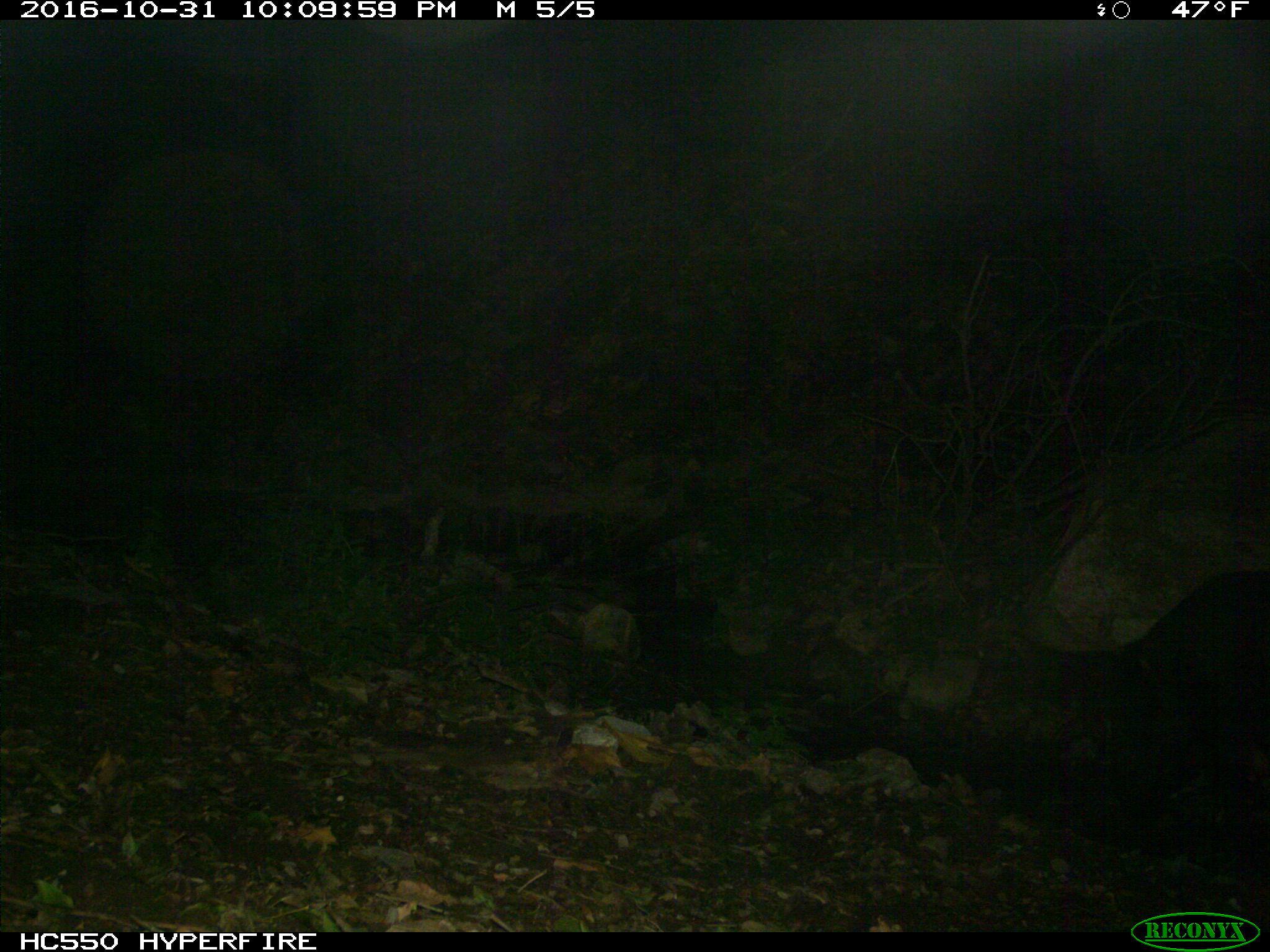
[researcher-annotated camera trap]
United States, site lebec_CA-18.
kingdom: Animalia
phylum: Chordata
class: Mammalia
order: Artiodactyla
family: Suidae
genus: Sus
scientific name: Sus scrofa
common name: wild boar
Sus scrofa (wild boar).